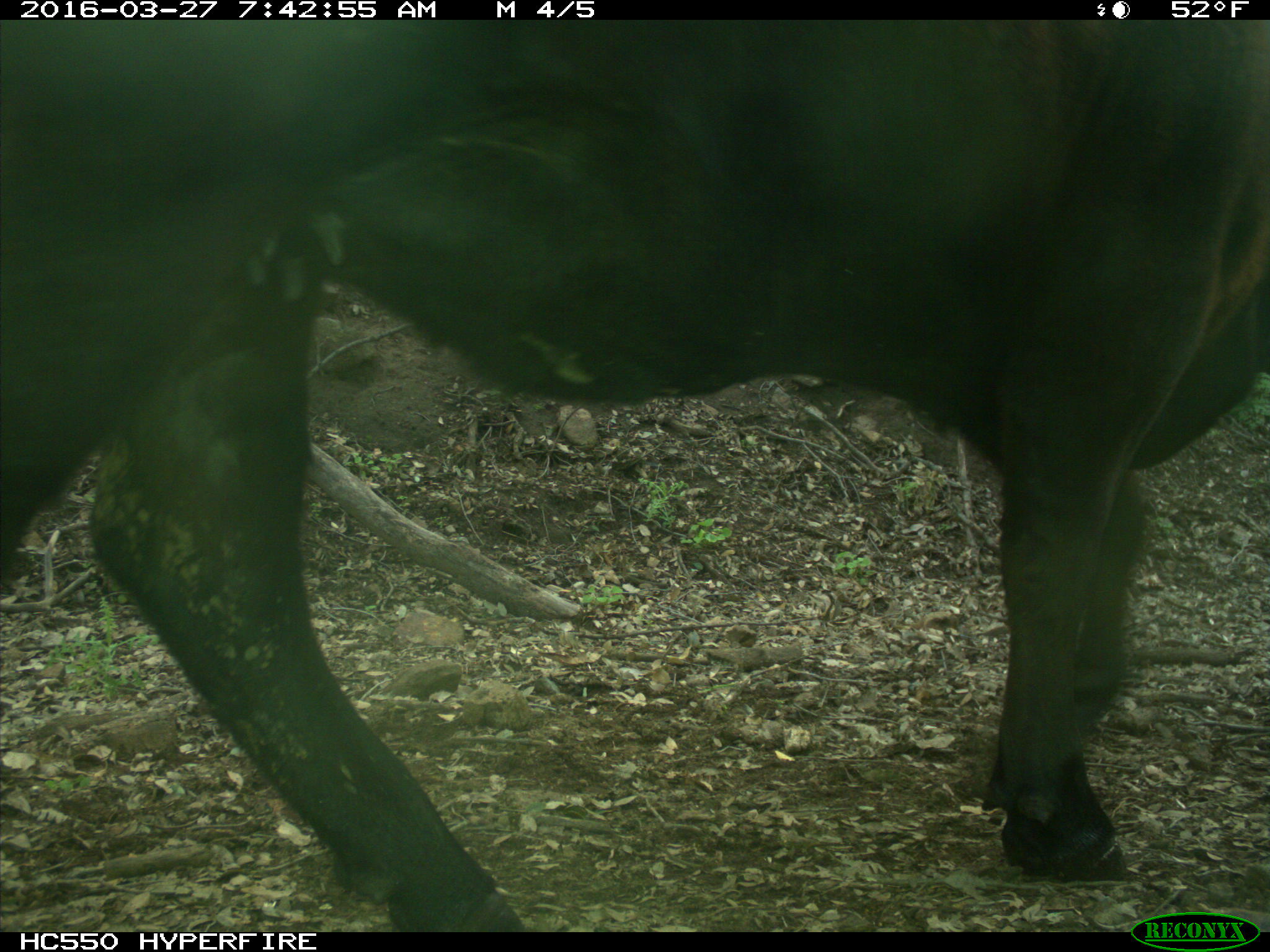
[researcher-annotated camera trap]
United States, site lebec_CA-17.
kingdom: Animalia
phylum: Chordata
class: Mammalia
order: Artiodactyla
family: Bovidae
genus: Bos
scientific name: Bos taurus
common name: domestic cow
Bos taurus (domestic cow).